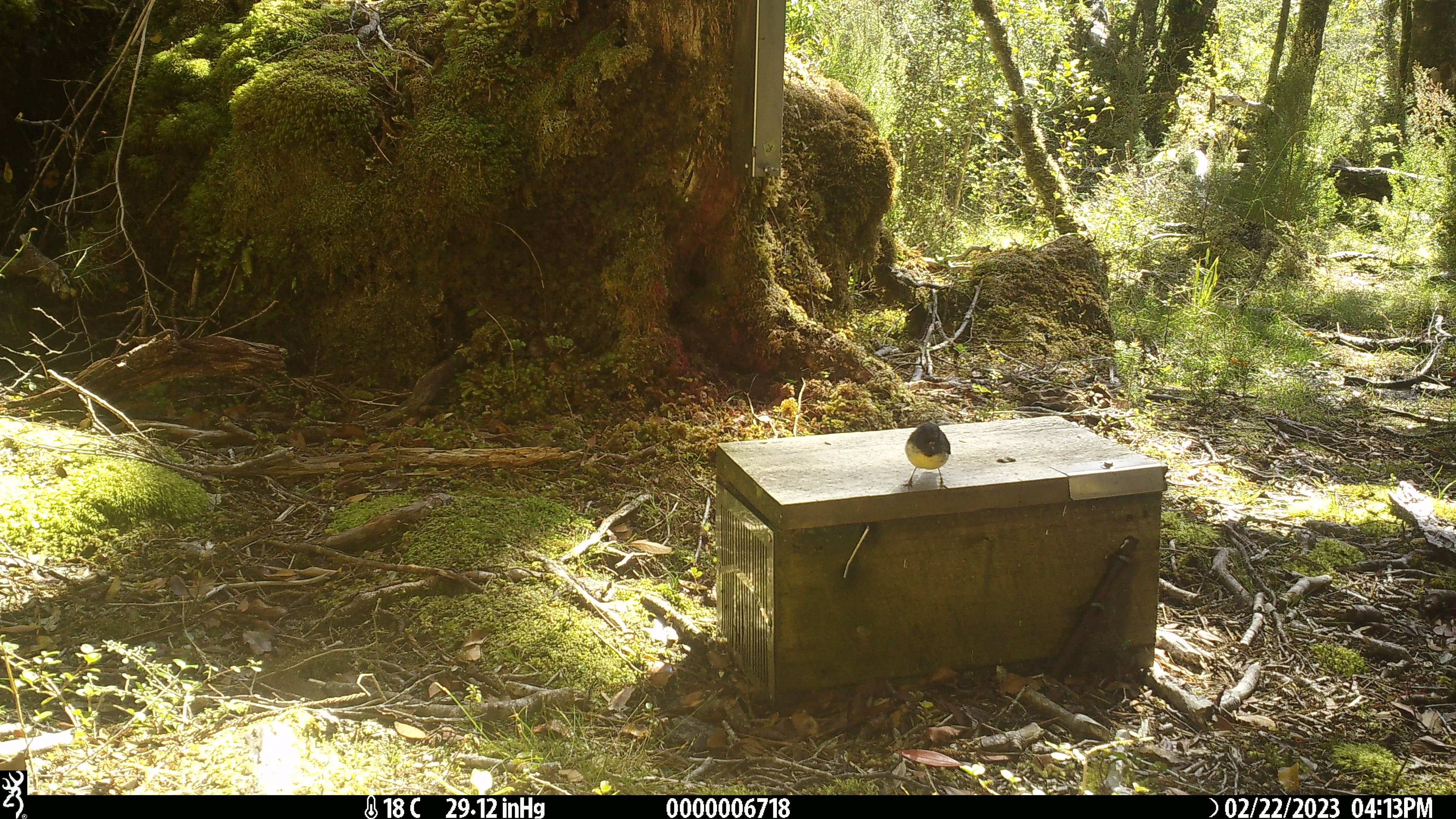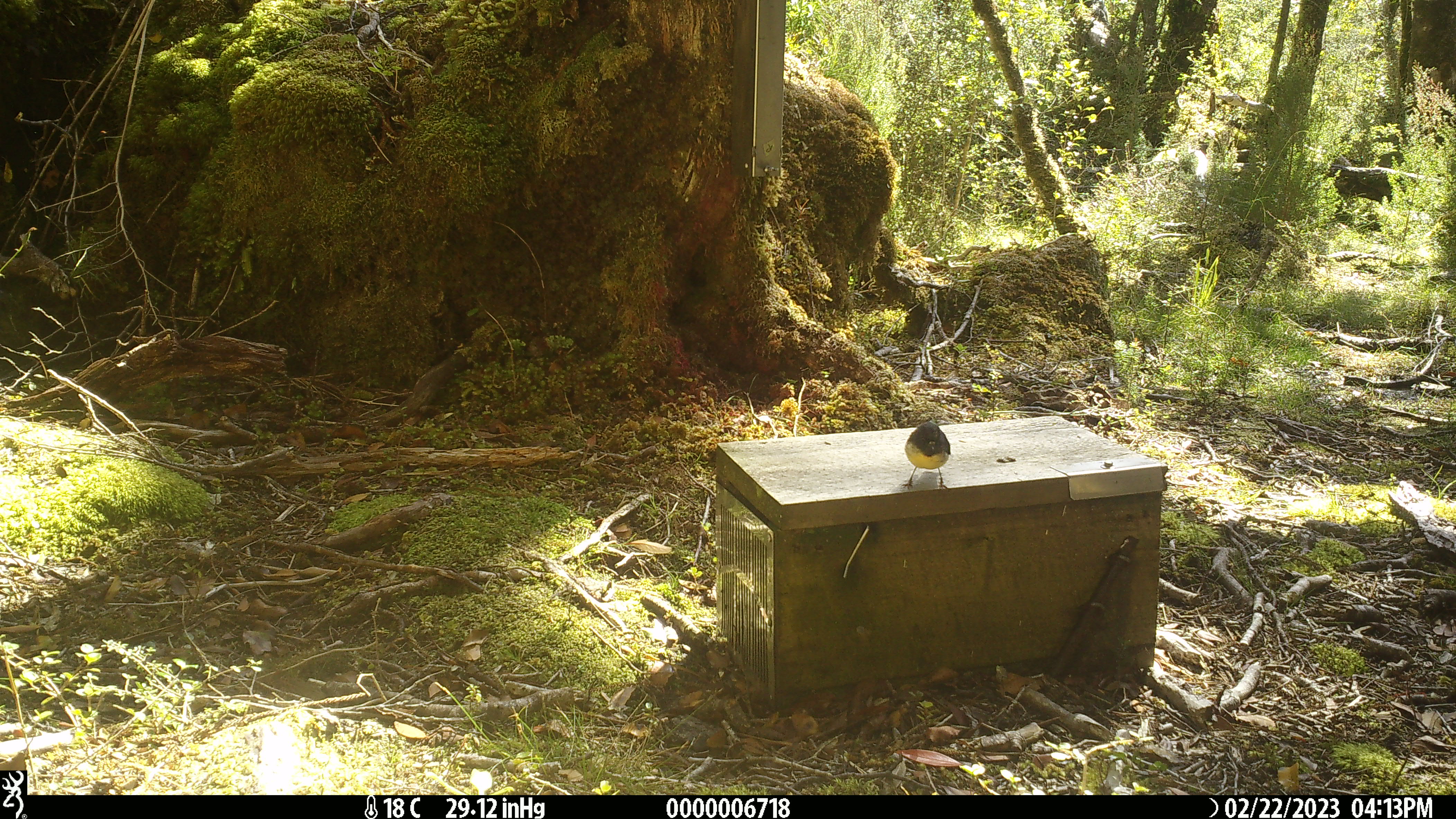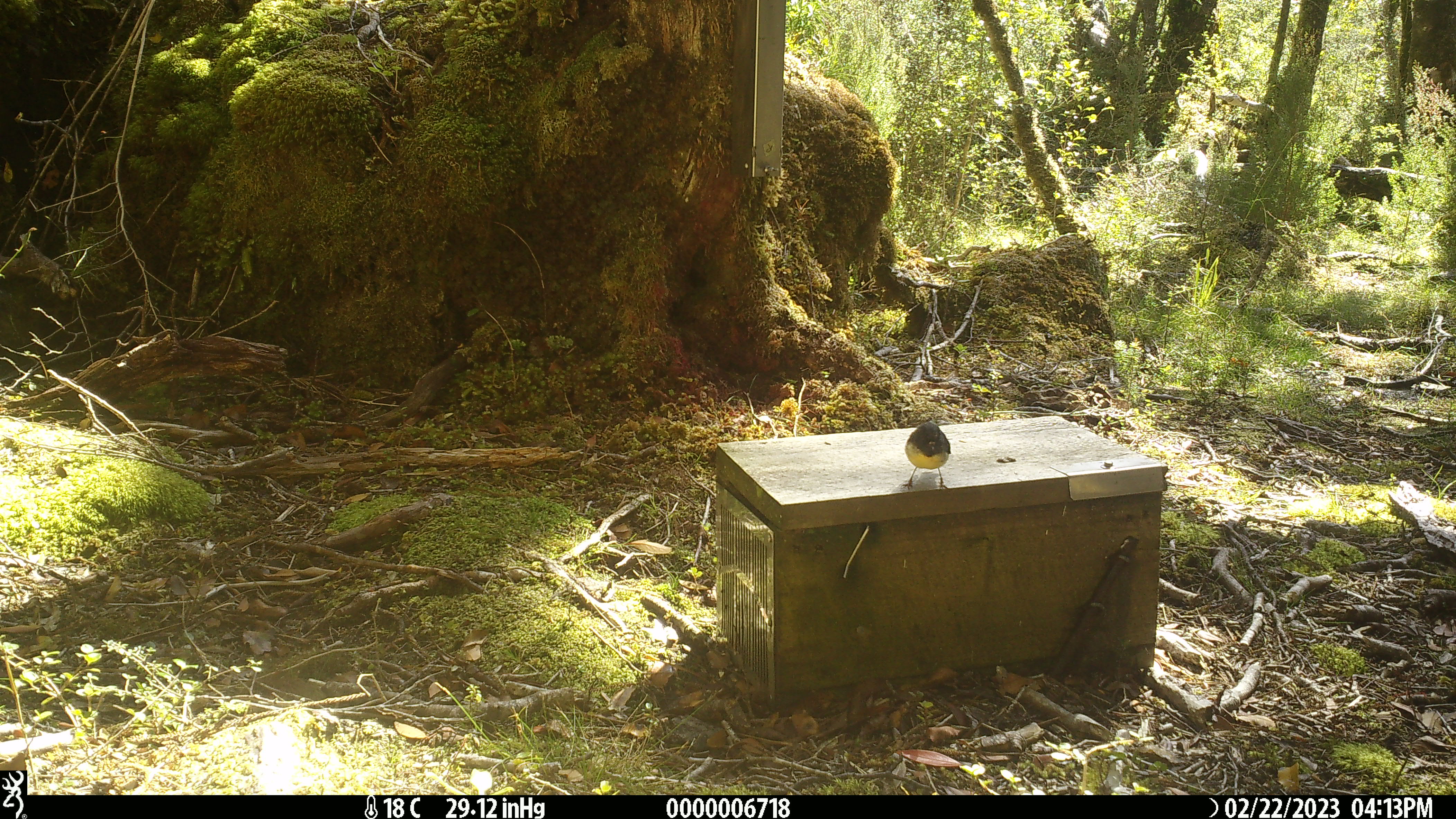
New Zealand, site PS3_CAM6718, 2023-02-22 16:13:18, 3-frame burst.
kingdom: Animalia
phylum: Chordata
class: Aves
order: Passeriformes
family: Petroicidae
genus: Petroica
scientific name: Petroica macrocephala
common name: tomtit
Tomtit (Petroica macrocephala).